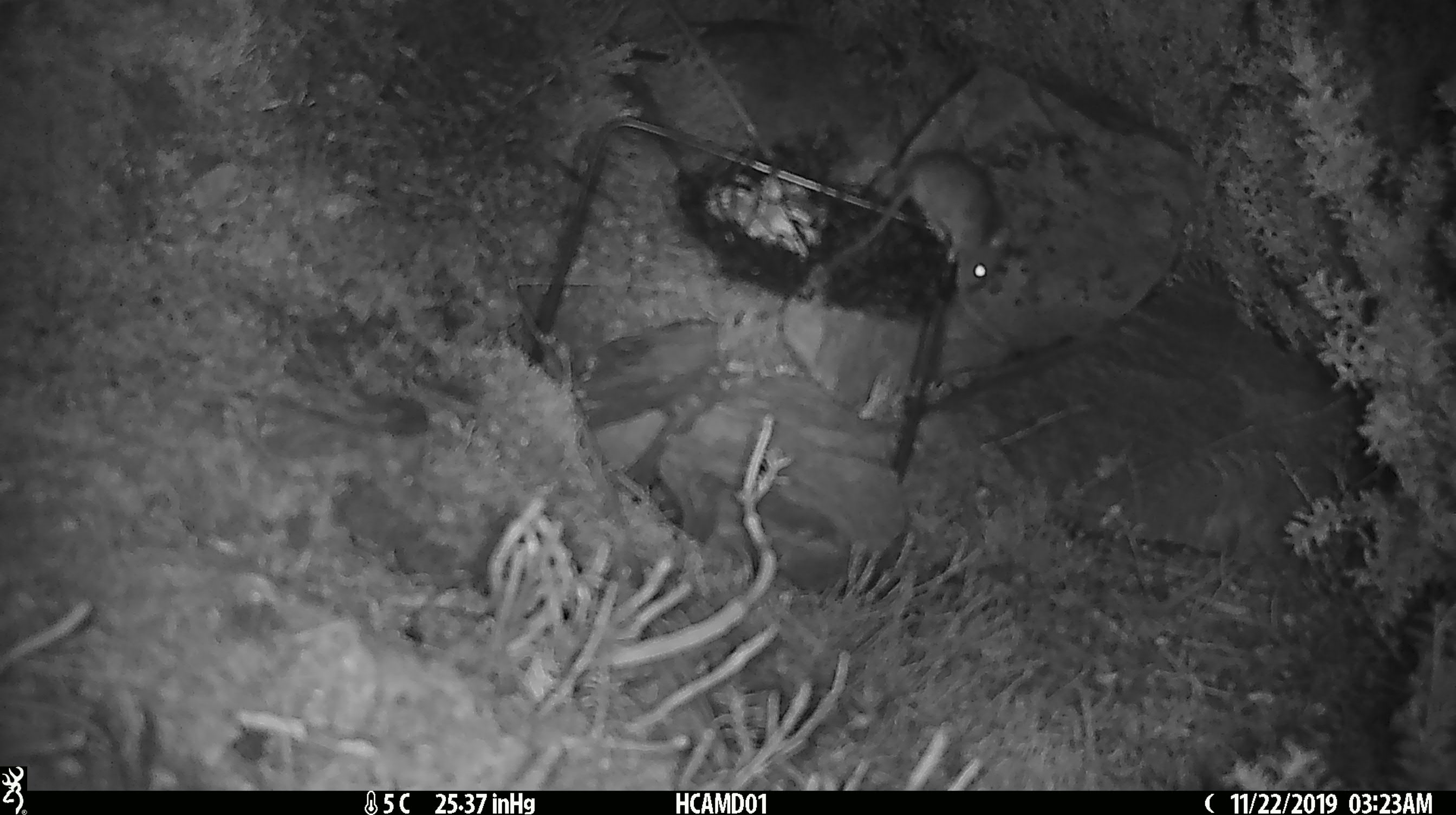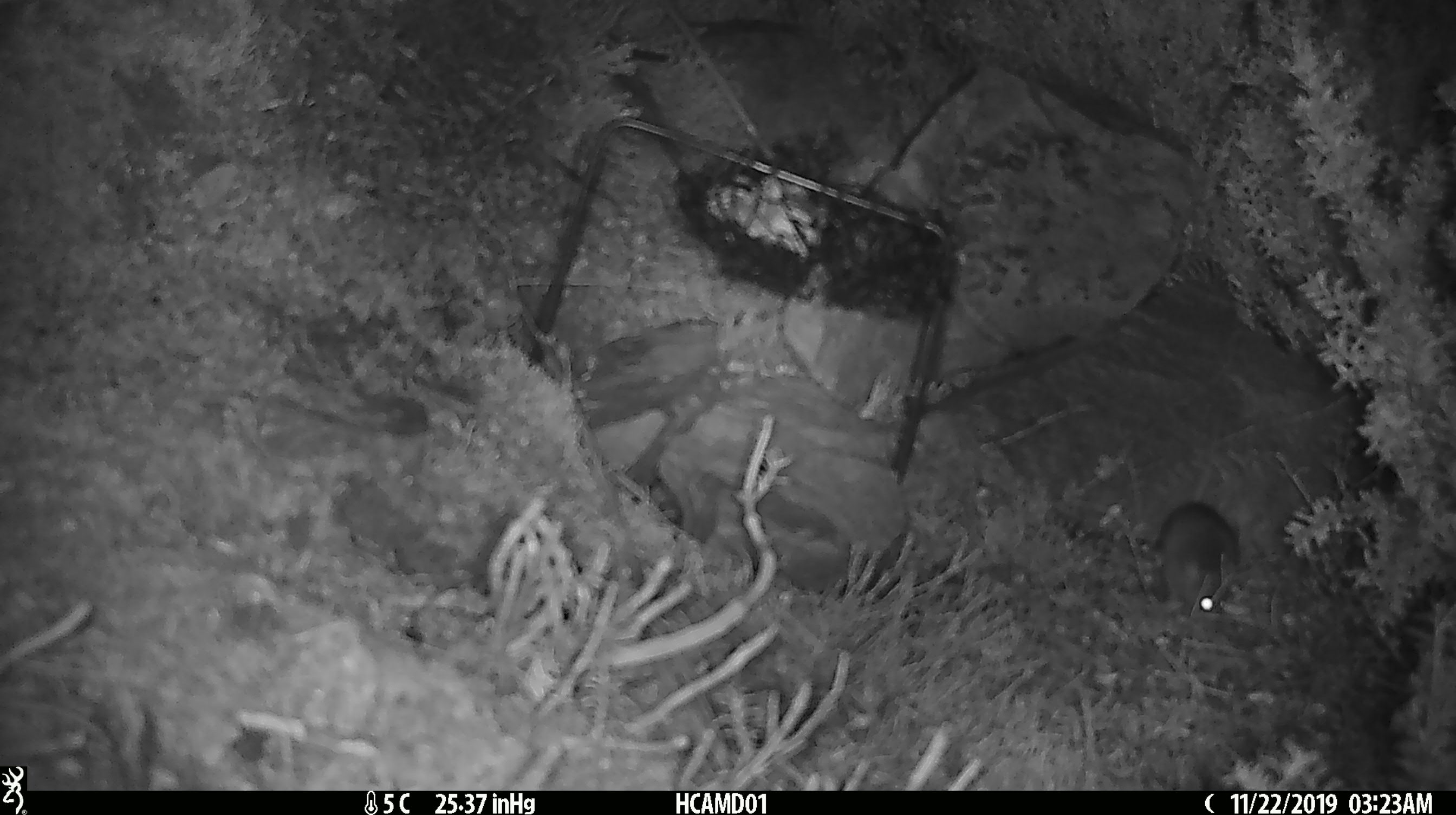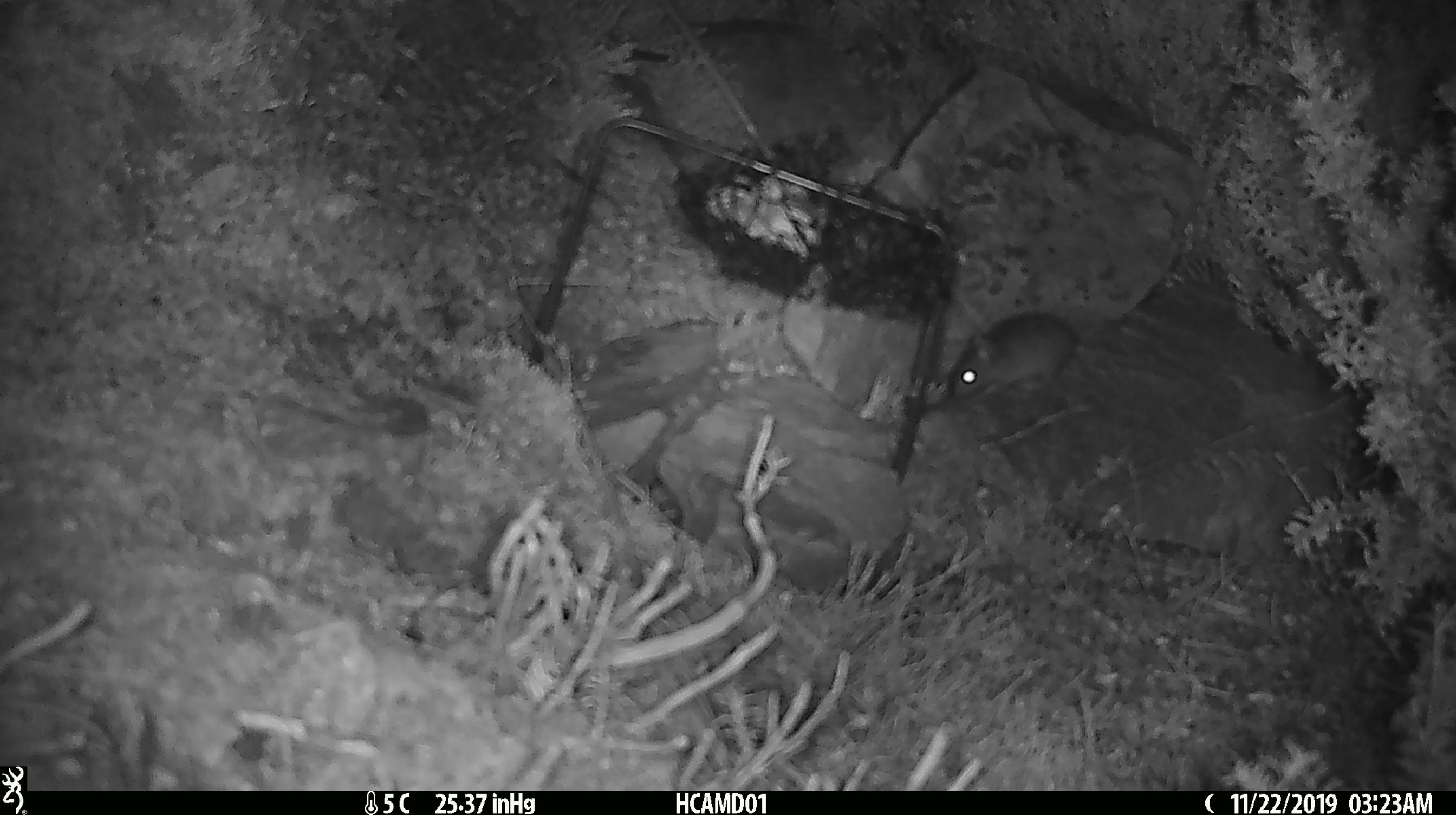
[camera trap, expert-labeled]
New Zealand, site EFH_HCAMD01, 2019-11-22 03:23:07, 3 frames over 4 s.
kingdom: Animalia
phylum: Chordata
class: Mammalia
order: Rodentia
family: Muridae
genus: Mus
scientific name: Mus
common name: mouse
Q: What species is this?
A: Mouse (Mus).